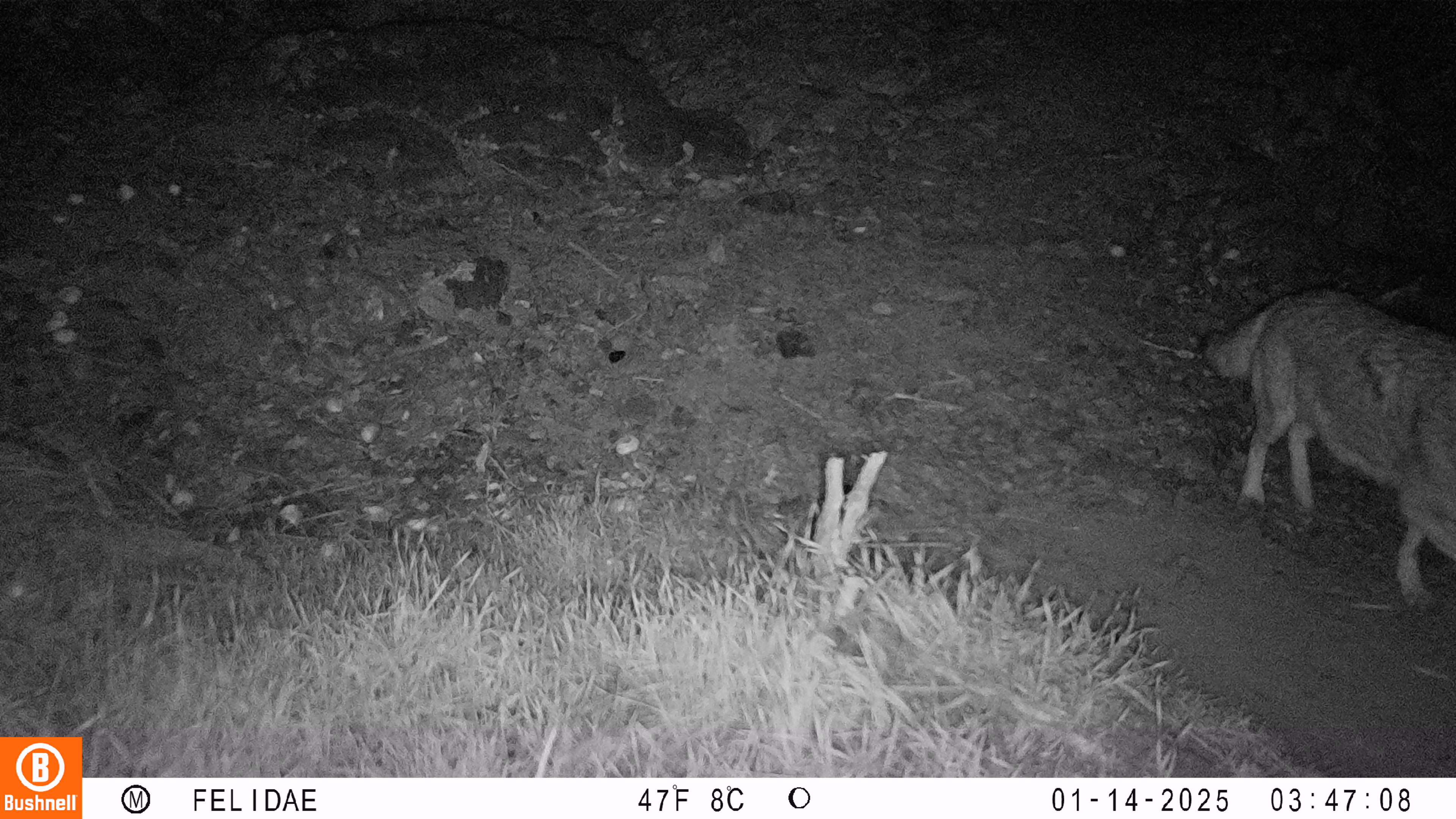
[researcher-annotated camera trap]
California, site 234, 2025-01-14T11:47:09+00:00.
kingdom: Animalia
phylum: Chordata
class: Mammalia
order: Carnivora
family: Canidae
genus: Canis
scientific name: Canis latrans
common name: coyote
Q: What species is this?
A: Coyote (Canis latrans).